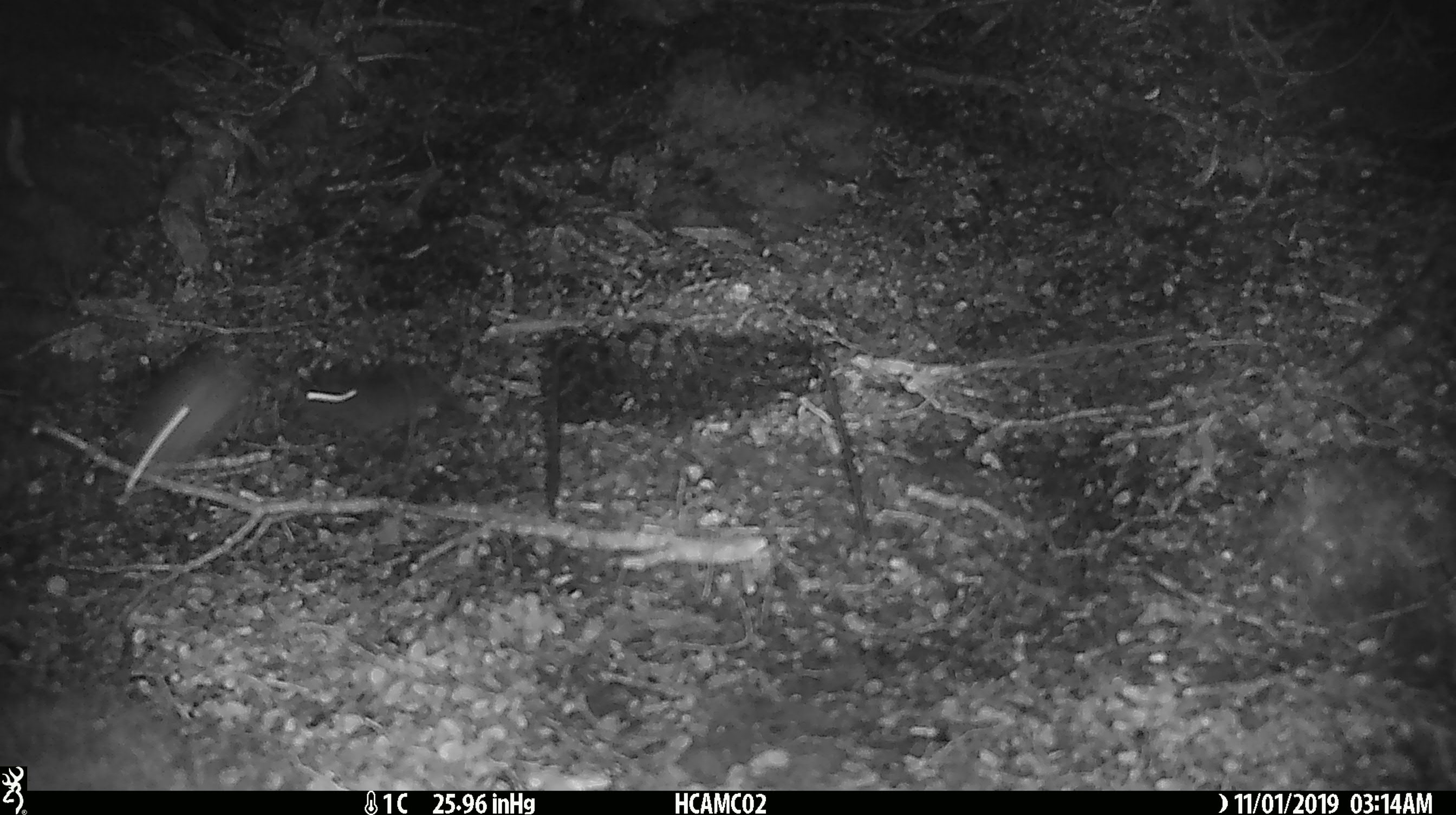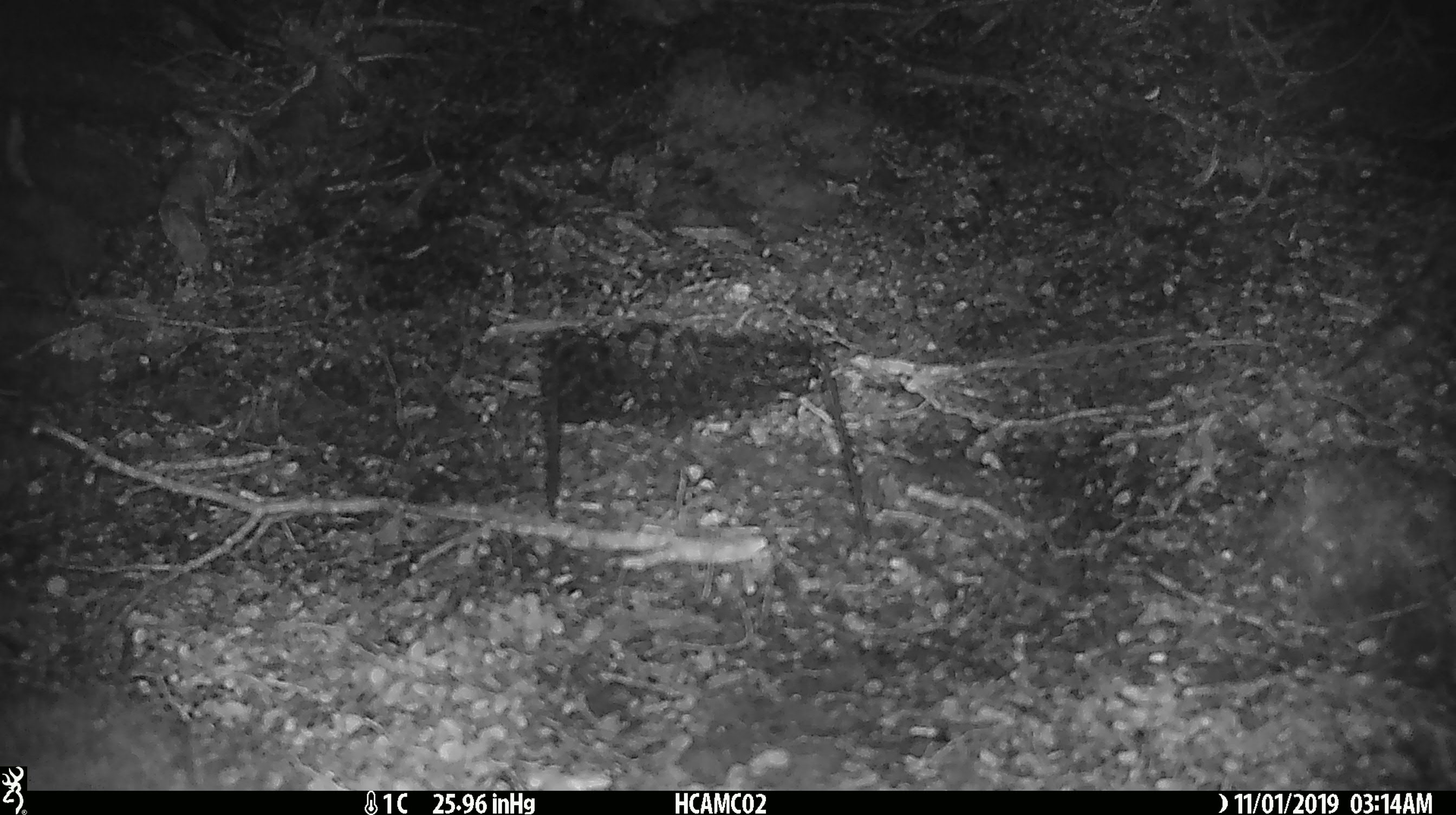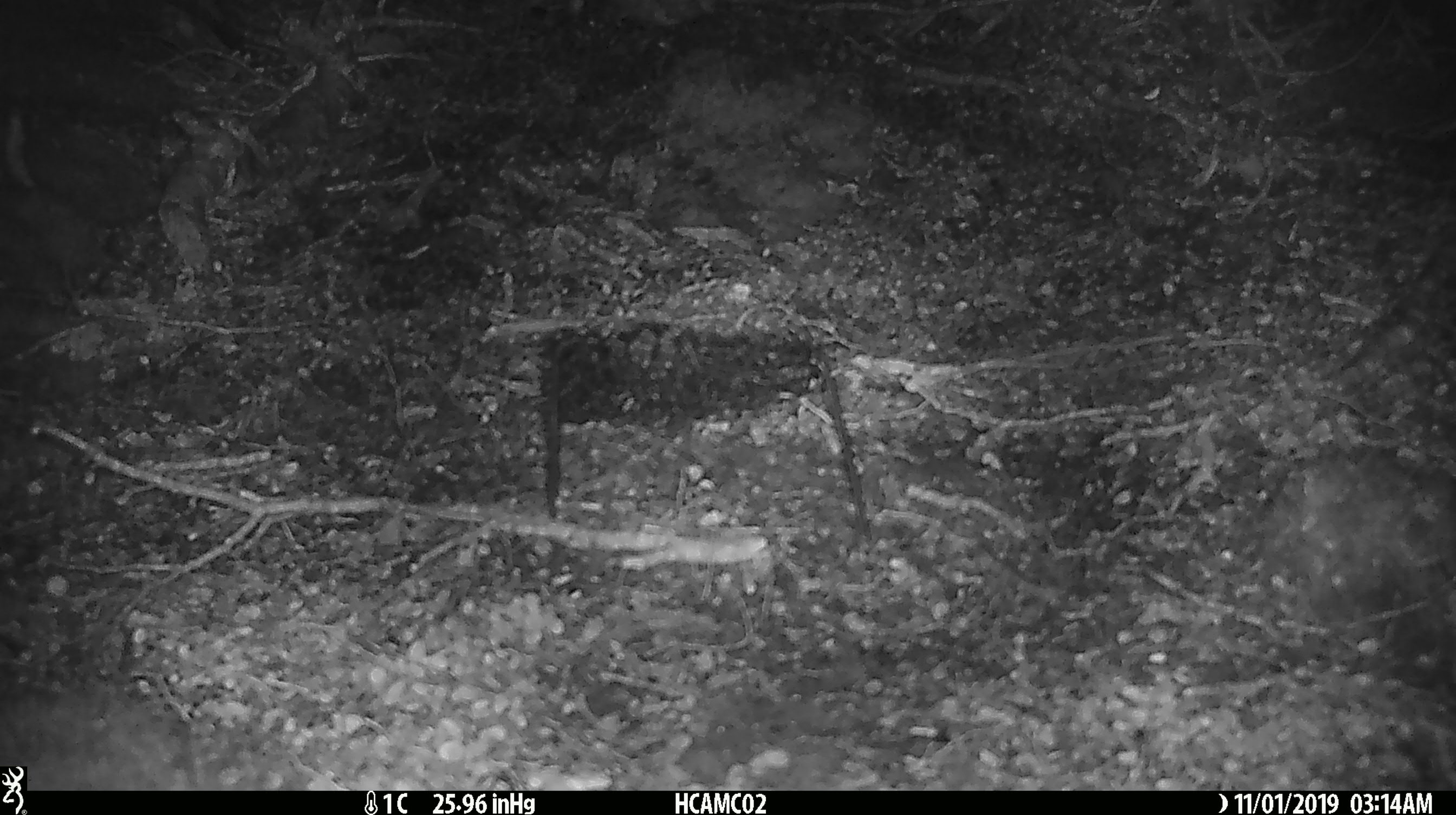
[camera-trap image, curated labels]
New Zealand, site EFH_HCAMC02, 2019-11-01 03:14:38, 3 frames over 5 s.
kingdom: Animalia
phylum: Chordata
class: Mammalia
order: Rodentia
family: Muridae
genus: Mus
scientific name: Mus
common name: mouse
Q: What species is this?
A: Mouse (Mus).